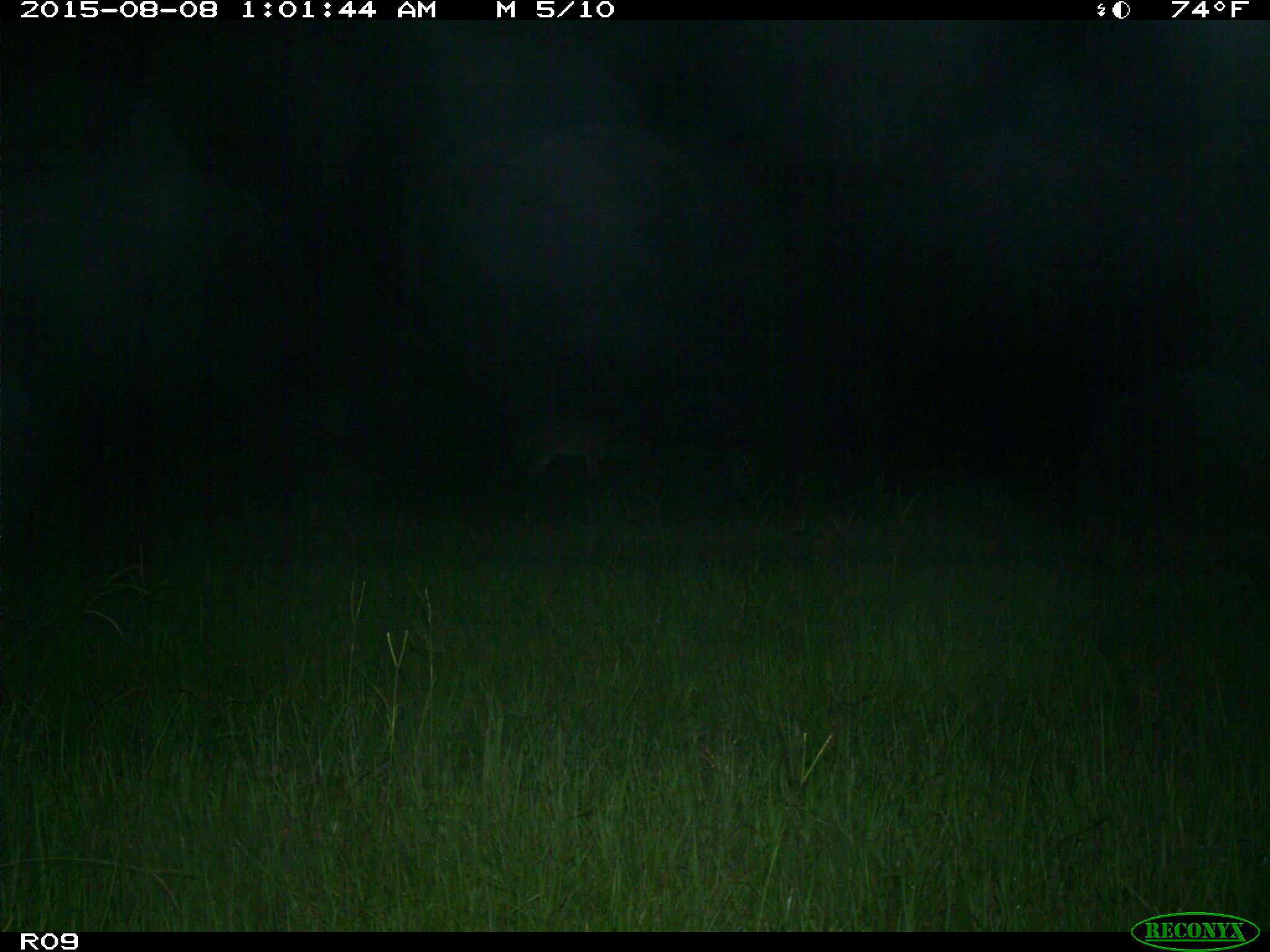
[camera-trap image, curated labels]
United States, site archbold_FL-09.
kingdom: Animalia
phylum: Chordata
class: Mammalia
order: Artiodactyla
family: Cervidae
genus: Odocoileus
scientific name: Odocoileus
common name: deer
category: unidentified deer